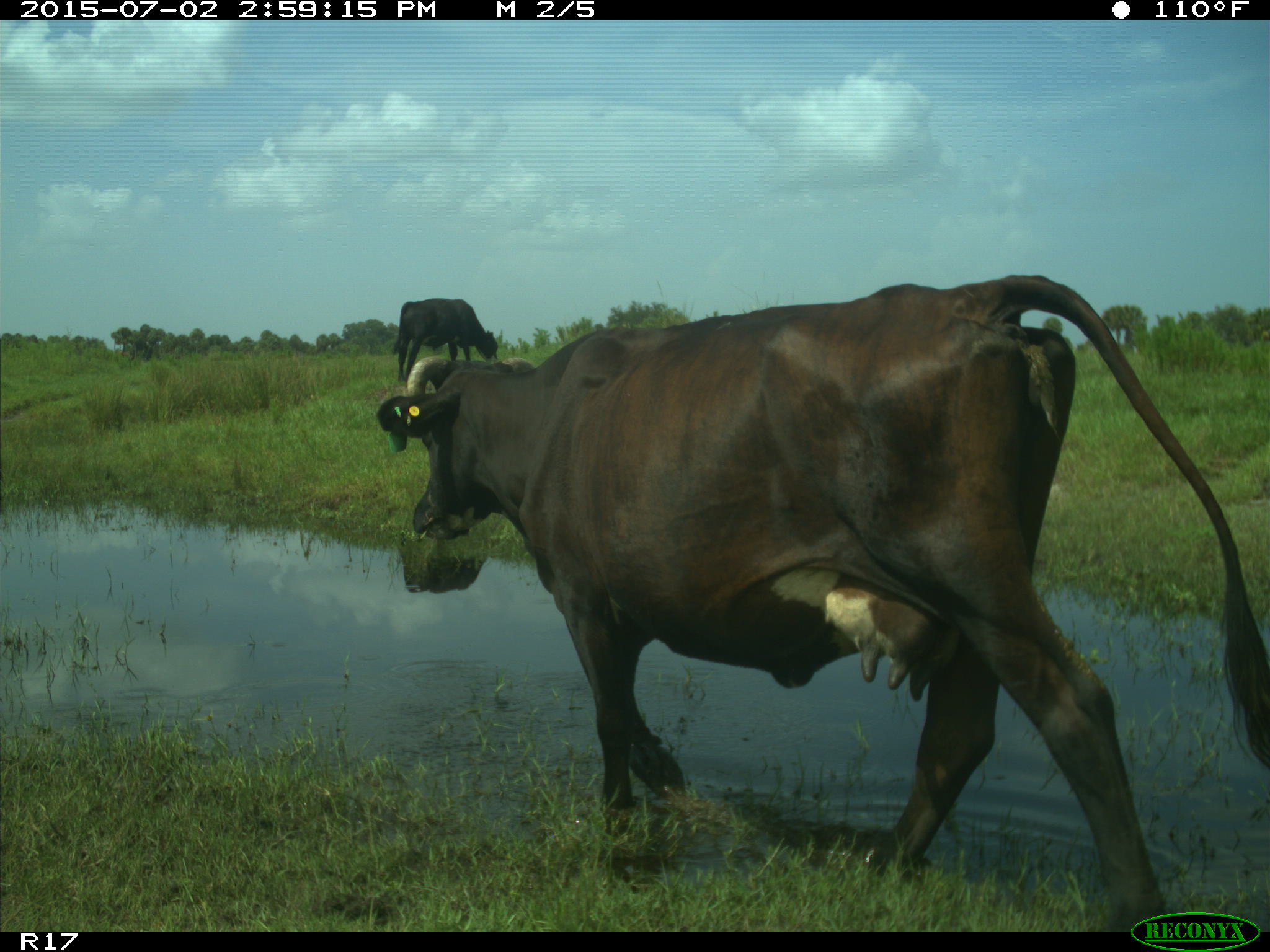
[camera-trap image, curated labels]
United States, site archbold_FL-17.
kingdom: Animalia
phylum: Chordata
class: Mammalia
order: Artiodactyla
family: Bovidae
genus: Bos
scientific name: Bos taurus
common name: domestic cow